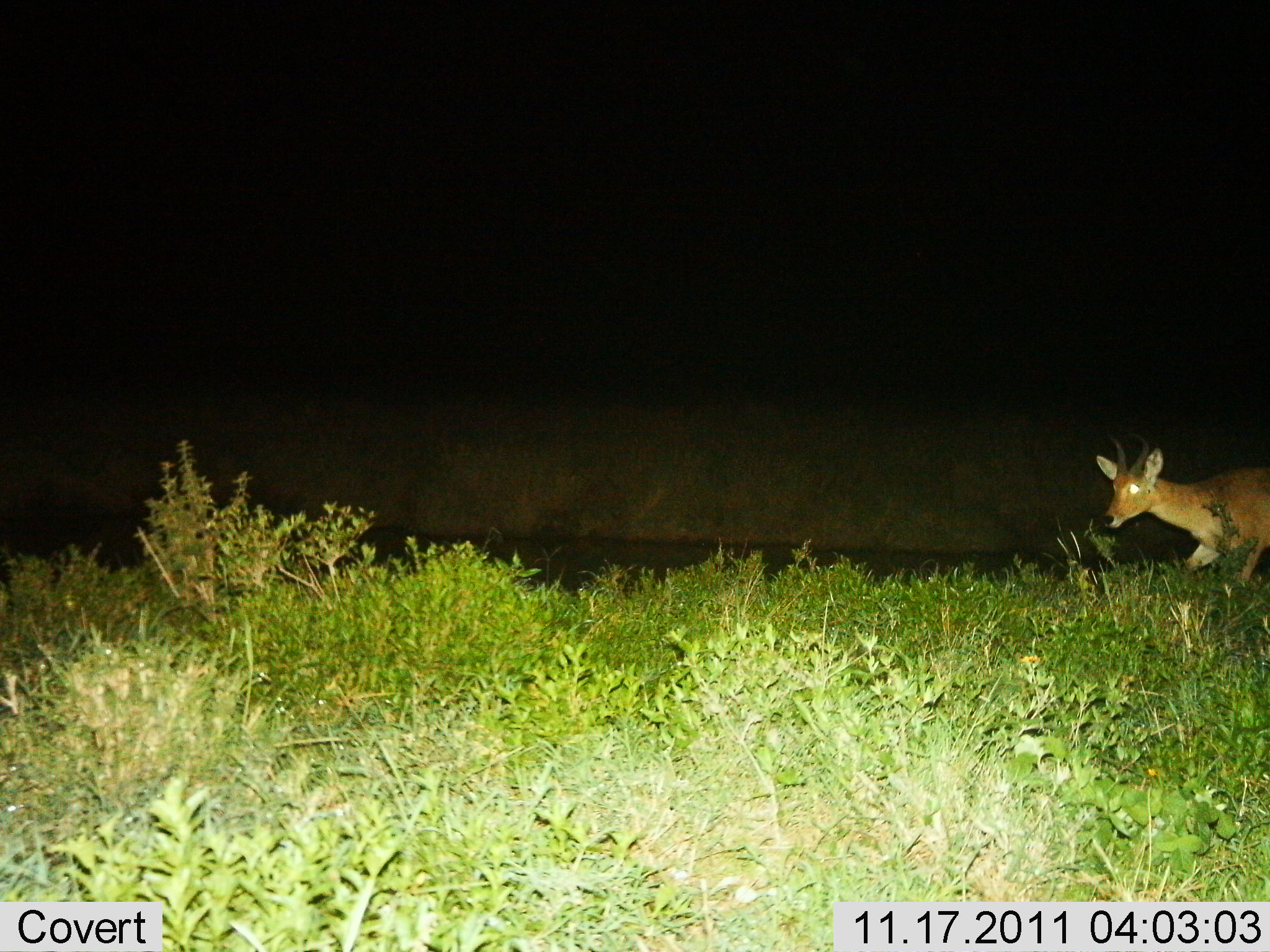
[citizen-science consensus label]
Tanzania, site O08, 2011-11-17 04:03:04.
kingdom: Animalia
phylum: Chordata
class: Mammalia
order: Artiodactyla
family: Bovidae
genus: Redunca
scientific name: Redunca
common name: reedbuck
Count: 1.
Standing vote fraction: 20%.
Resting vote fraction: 0%.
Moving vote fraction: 80%.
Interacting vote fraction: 0%.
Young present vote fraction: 0%.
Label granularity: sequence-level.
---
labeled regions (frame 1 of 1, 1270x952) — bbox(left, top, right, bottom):
animal: bbox(1093, 433, 1270, 584)